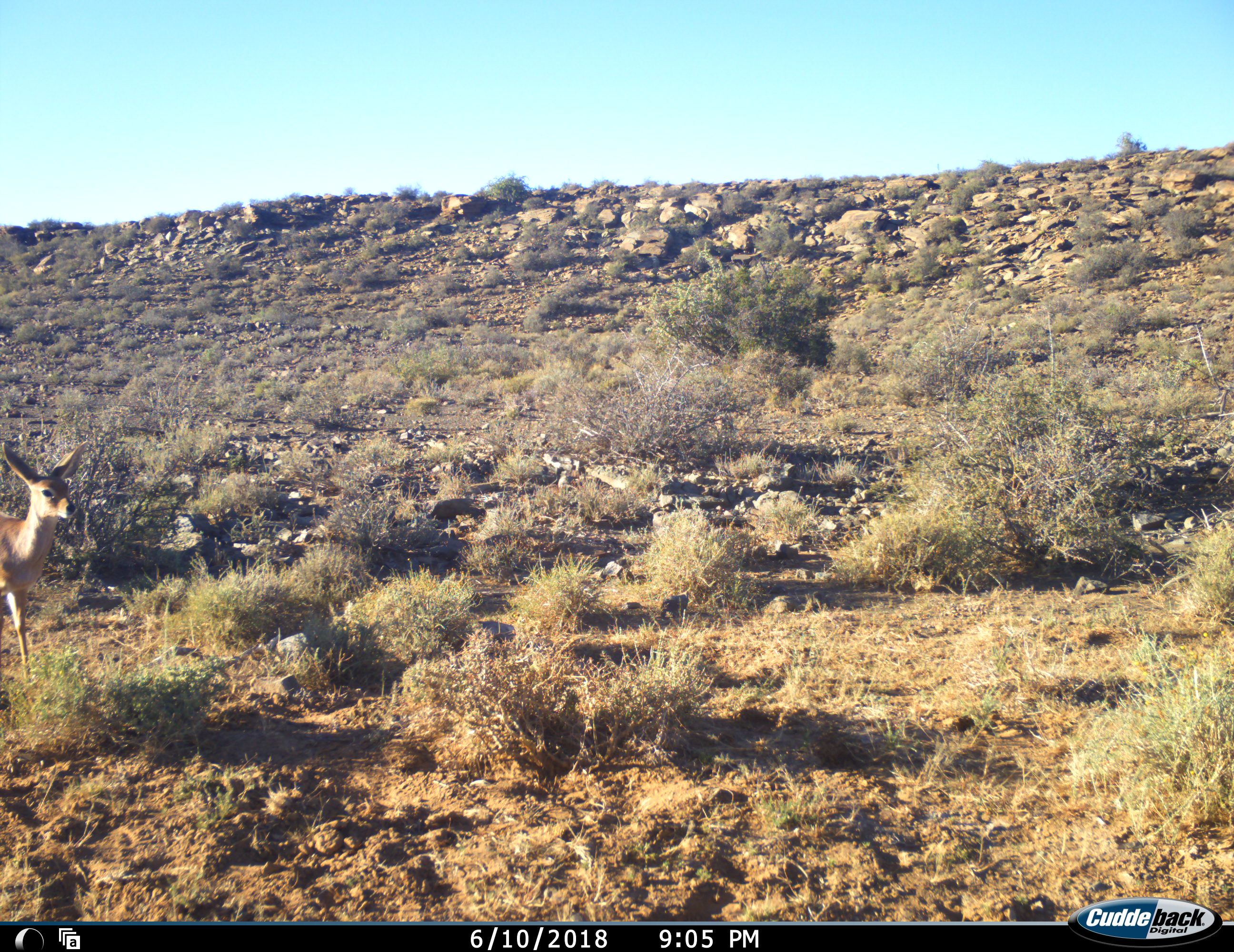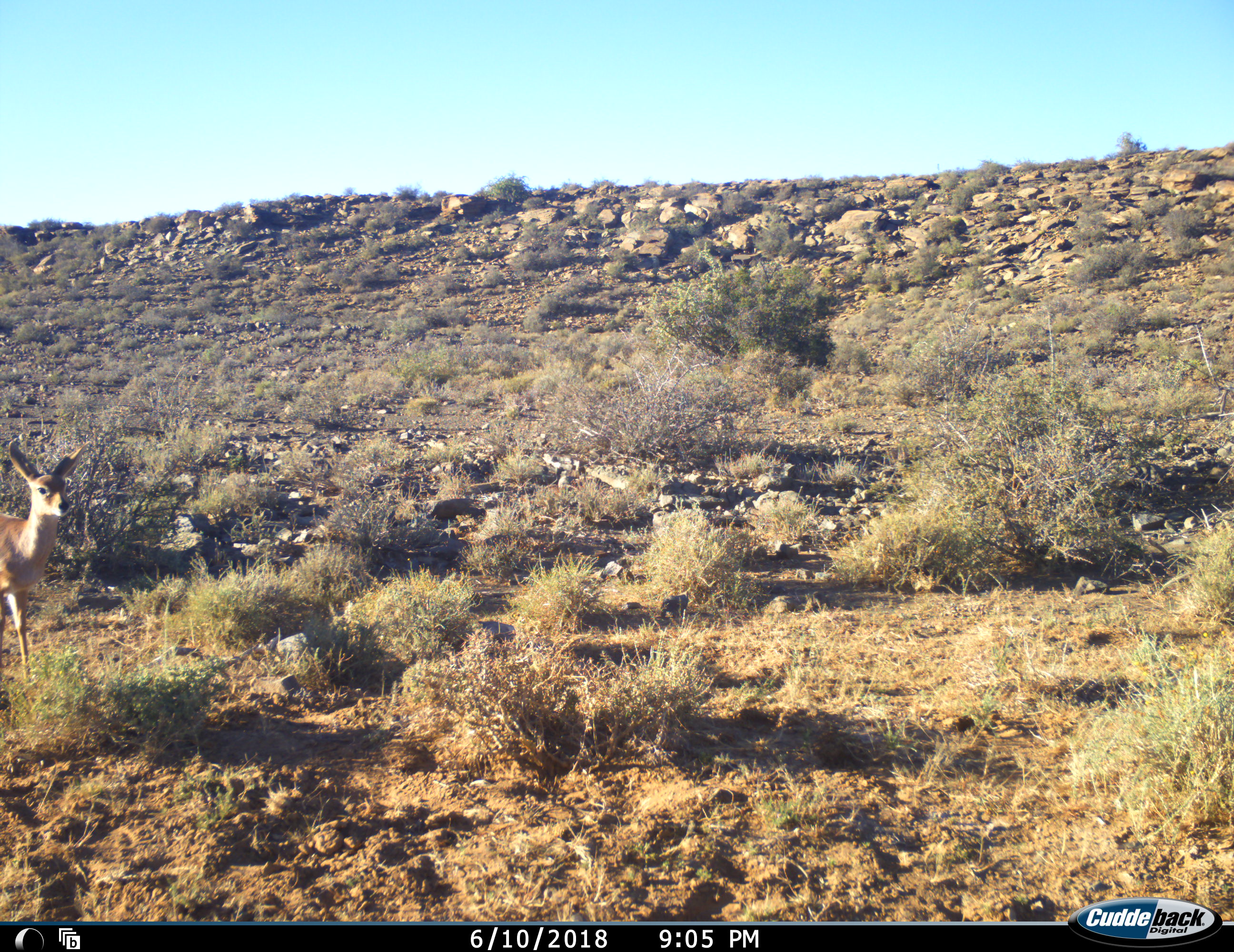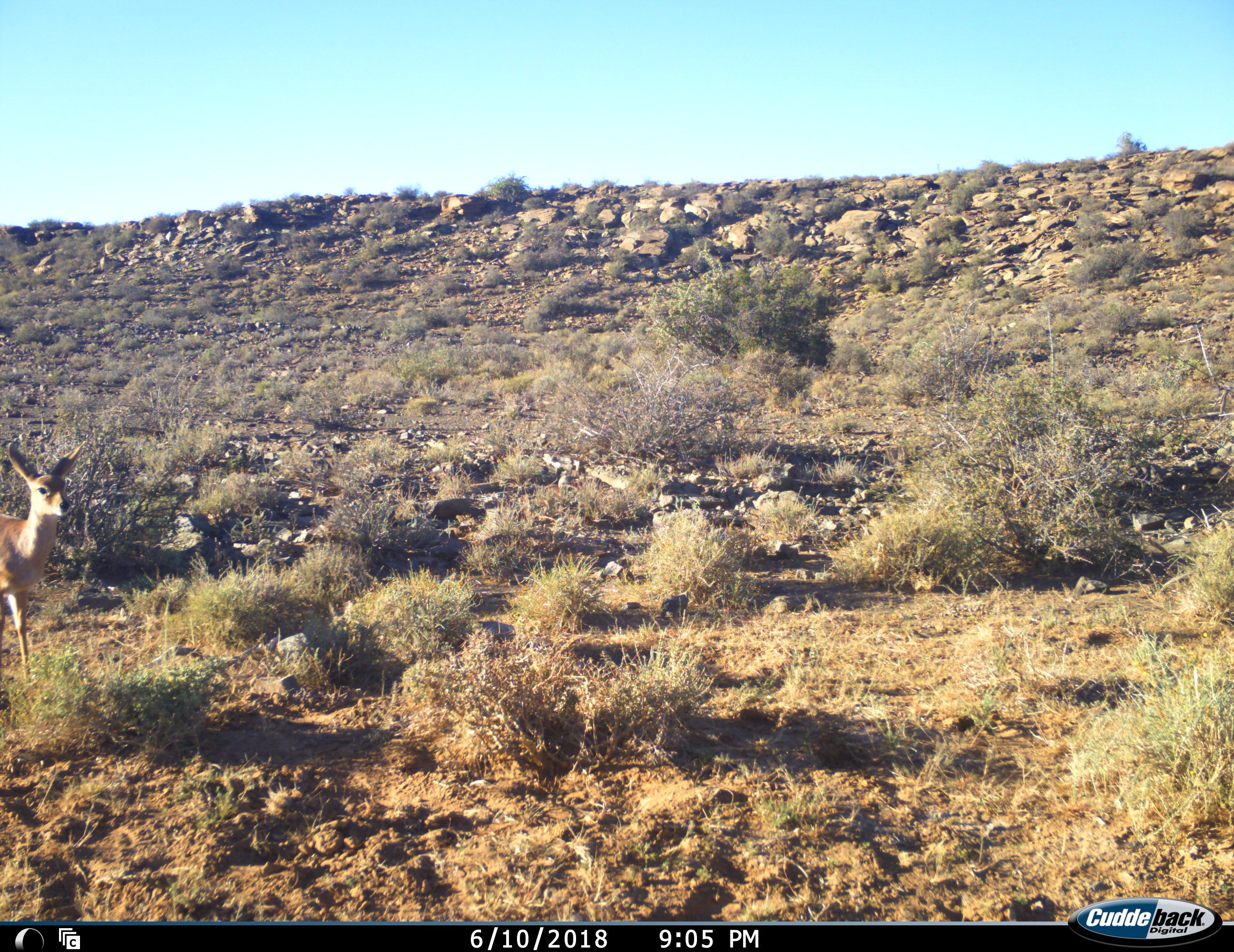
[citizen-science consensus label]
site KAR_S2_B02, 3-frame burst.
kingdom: Animalia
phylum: Chordata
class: Mammalia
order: Artiodactyla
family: Bovidae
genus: Raphicerus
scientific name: Raphicerus campestris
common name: steenbok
Steenbok (Raphicerus campestris), count 1. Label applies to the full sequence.